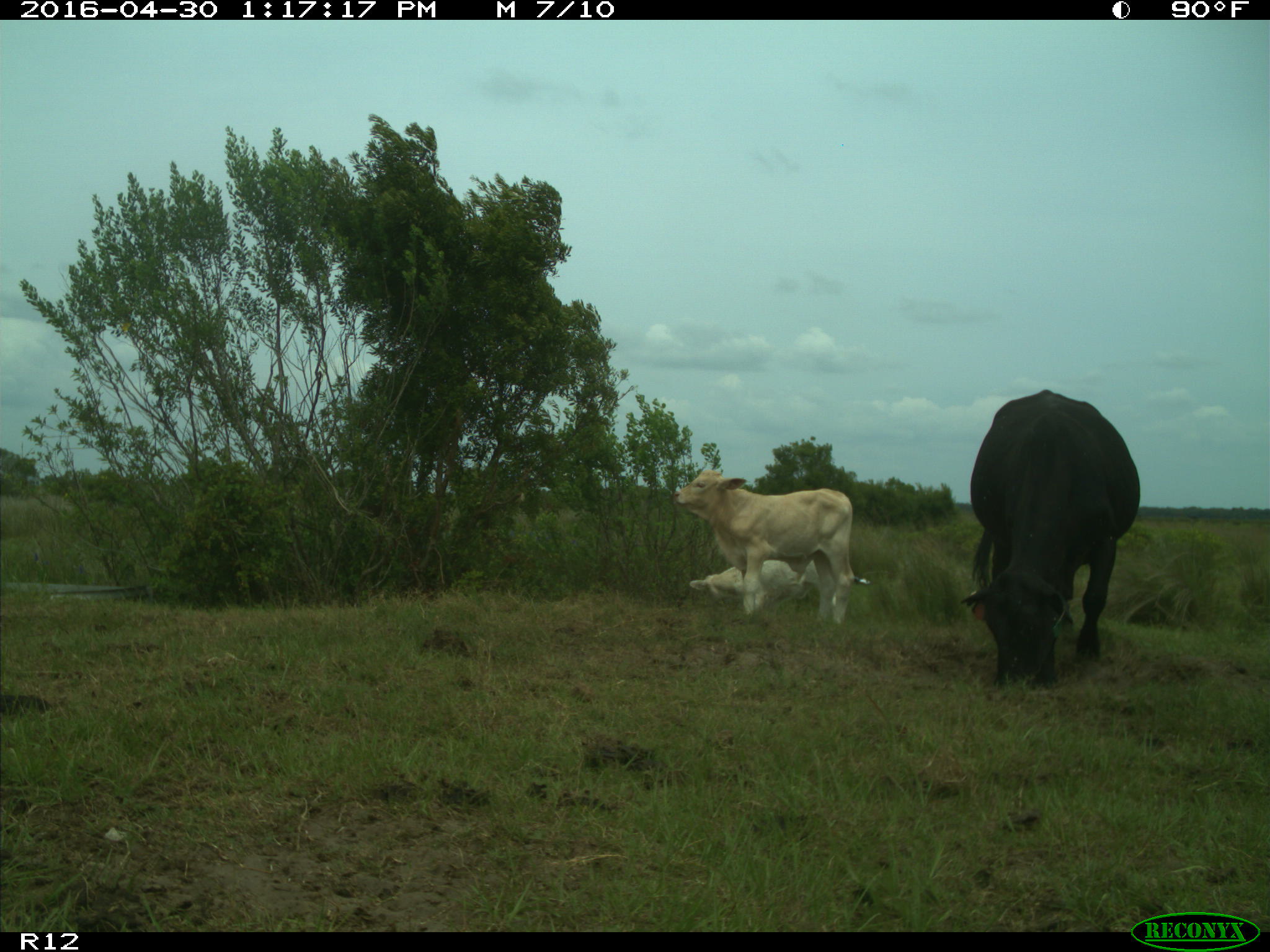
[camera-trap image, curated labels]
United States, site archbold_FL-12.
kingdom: Animalia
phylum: Chordata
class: Mammalia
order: Artiodactyla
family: Bovidae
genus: Bos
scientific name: Bos taurus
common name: domestic cow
Bos taurus (domestic cow).